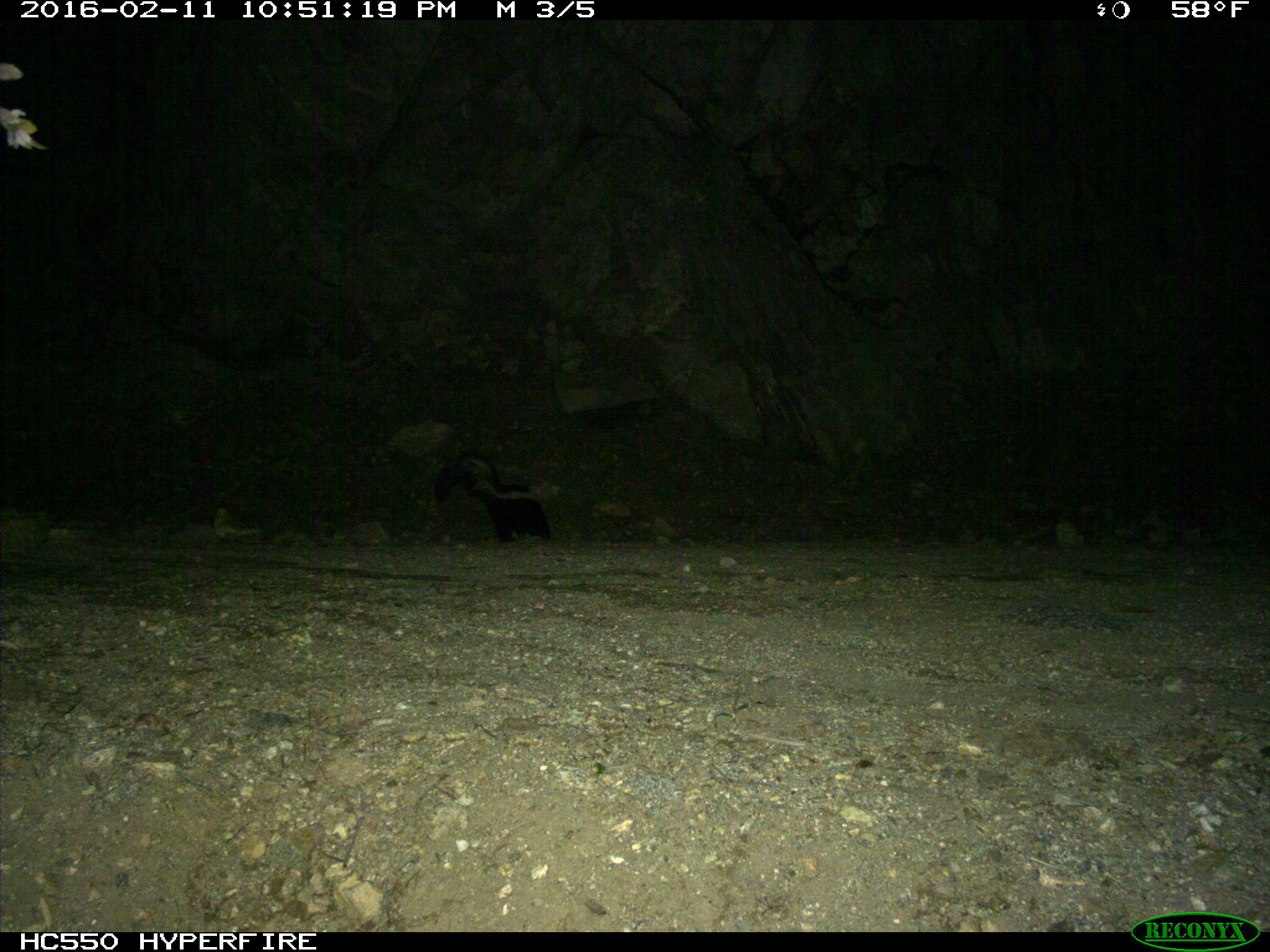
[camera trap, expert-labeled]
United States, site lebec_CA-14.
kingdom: Animalia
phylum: Chordata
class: Mammalia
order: Carnivora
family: Mephitidae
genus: Mephitis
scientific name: Mephitis mephitis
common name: striped skunk